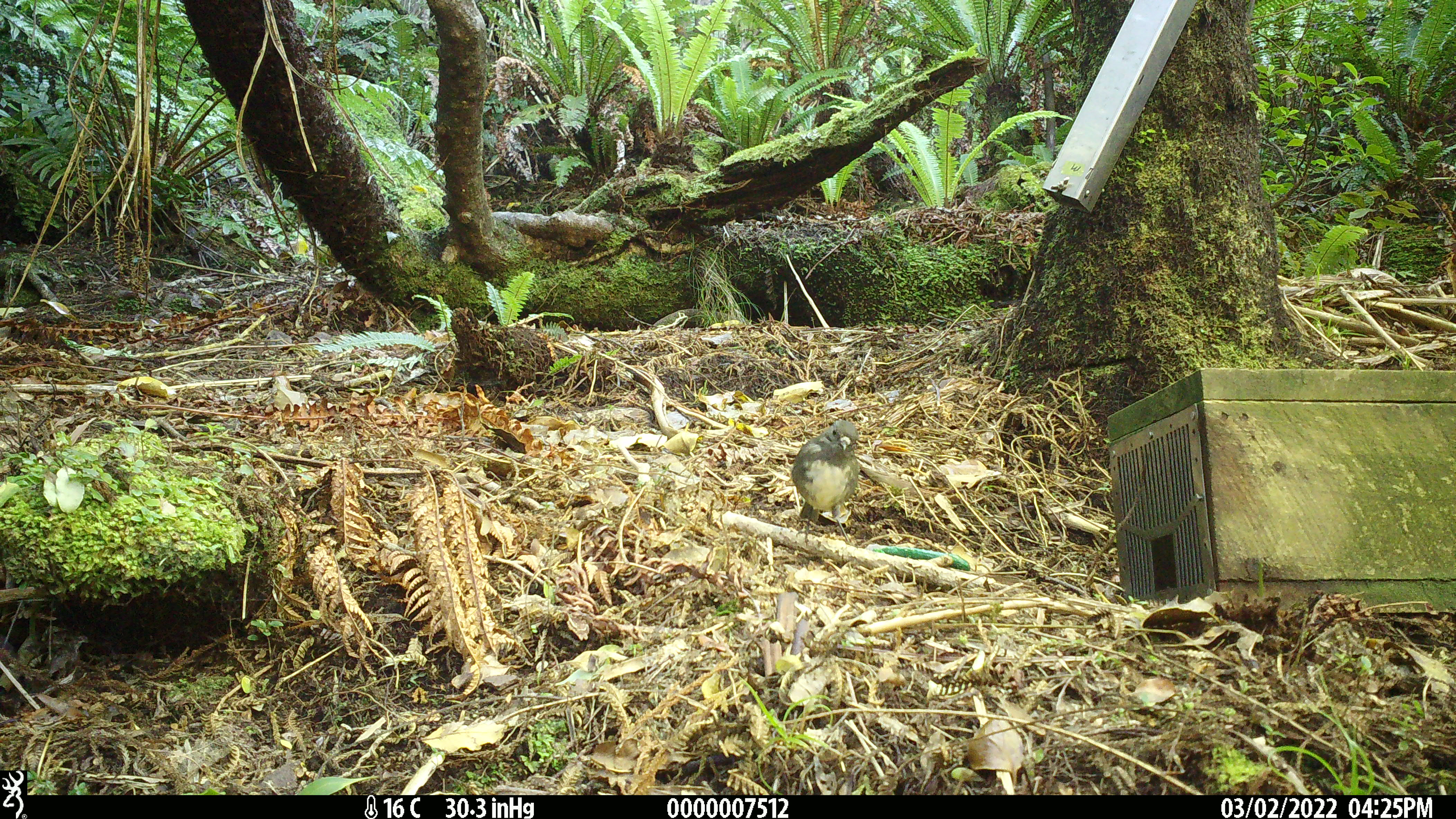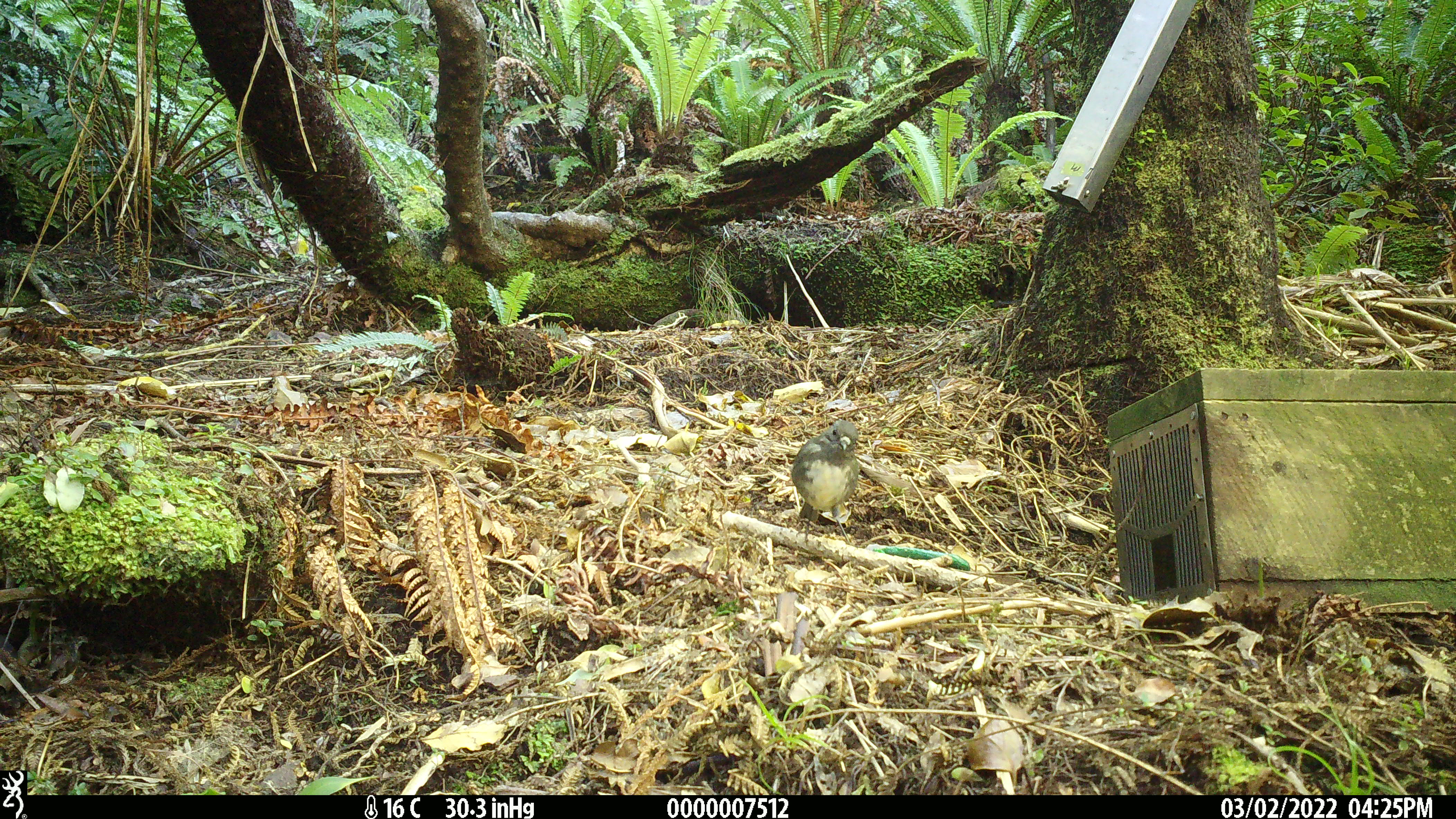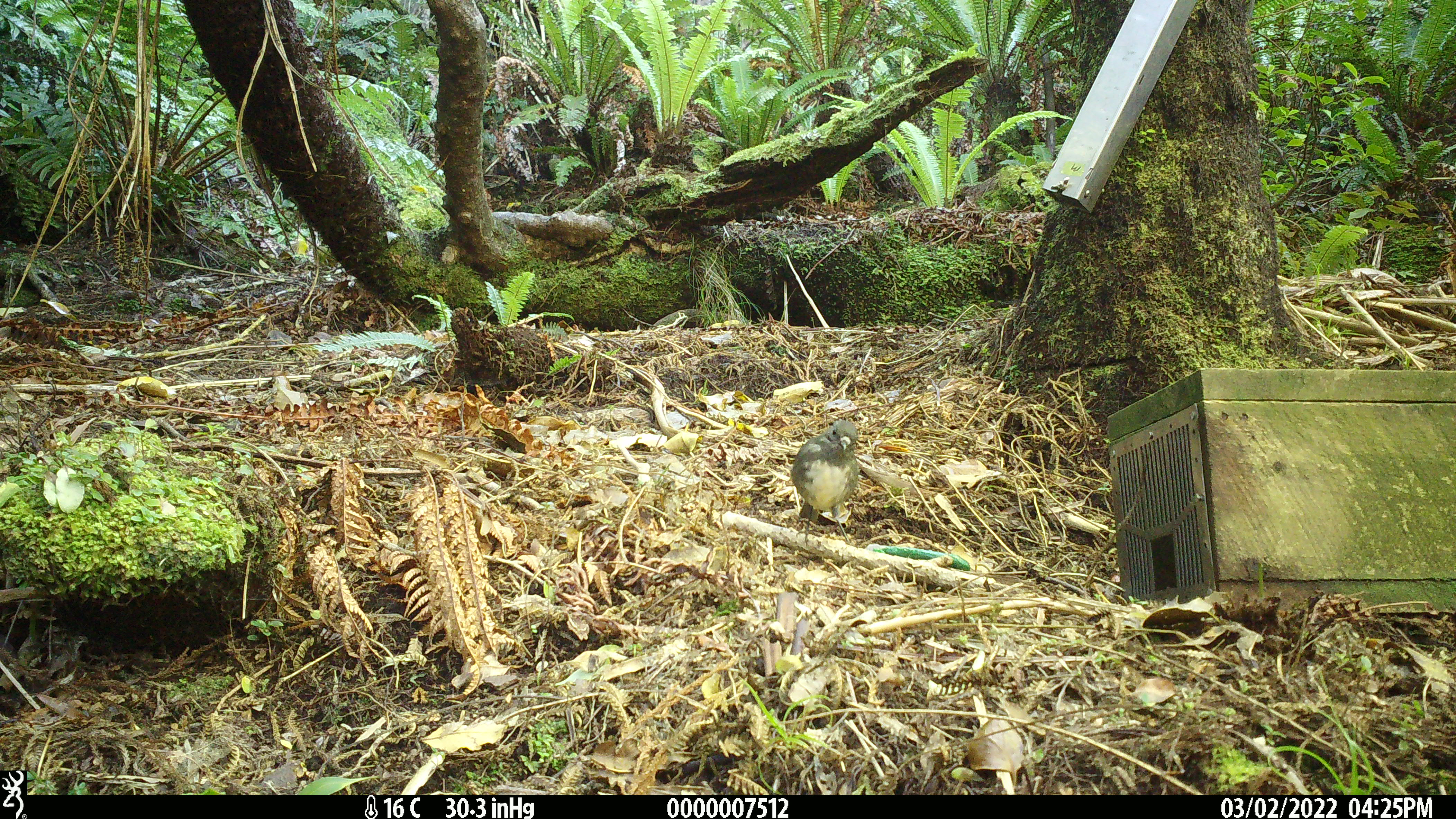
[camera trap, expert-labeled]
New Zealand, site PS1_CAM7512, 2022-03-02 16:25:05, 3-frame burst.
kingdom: Animalia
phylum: Chordata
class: Aves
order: Passeriformes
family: Petroicidae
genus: Petroica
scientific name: Petroica australis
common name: new zealand robin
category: robin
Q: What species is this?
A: Robin (new zealand robin) (Petroica australis).